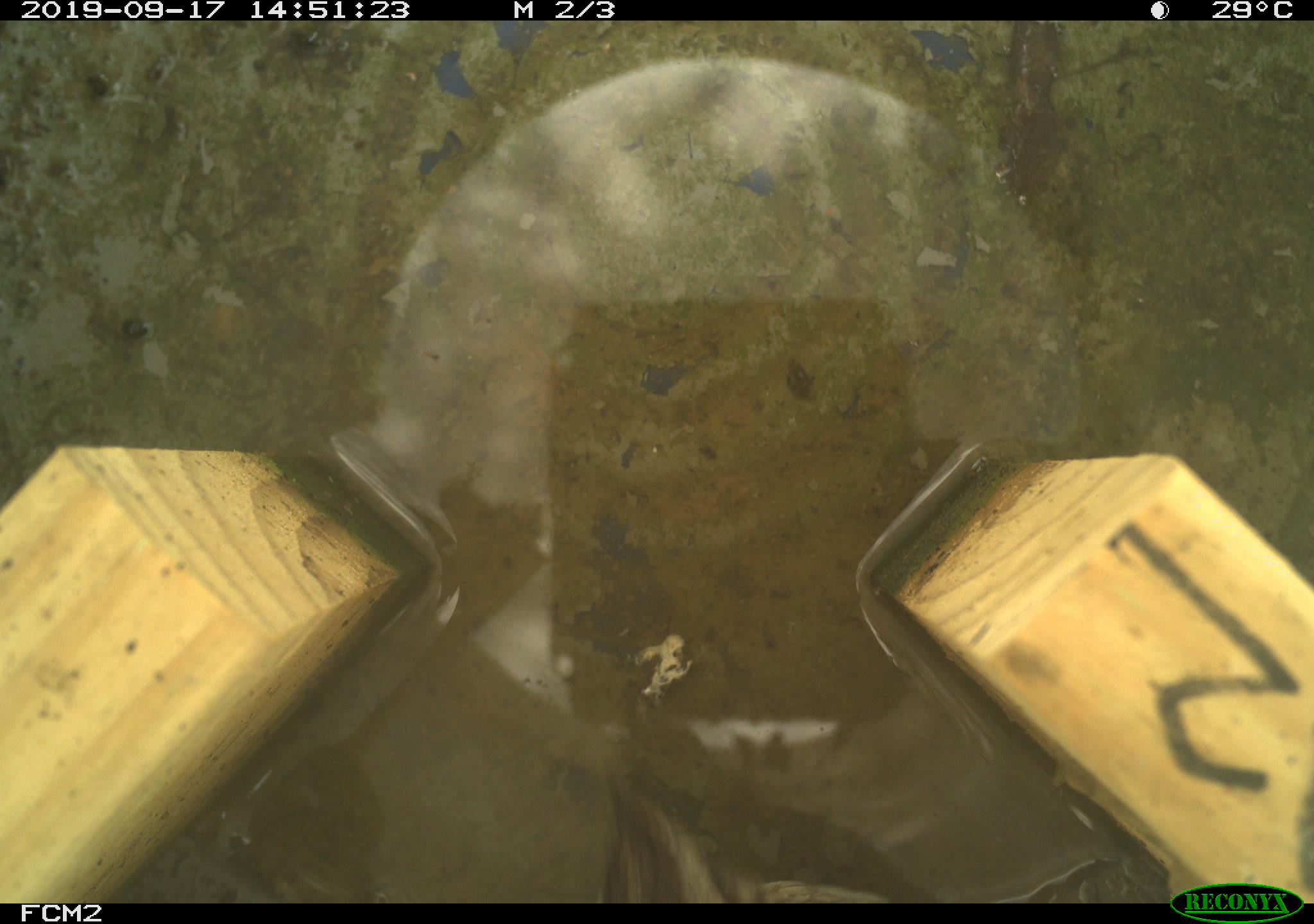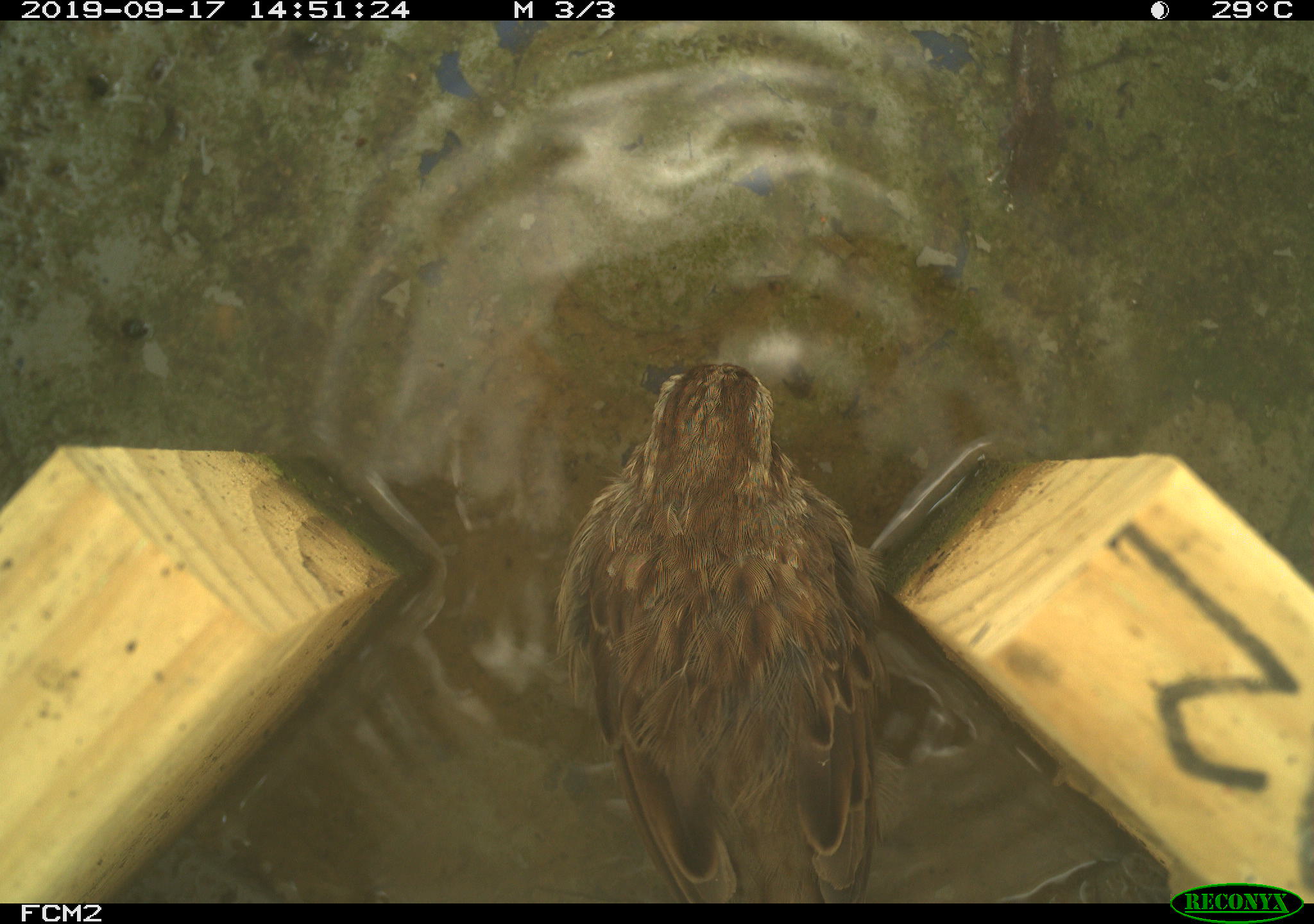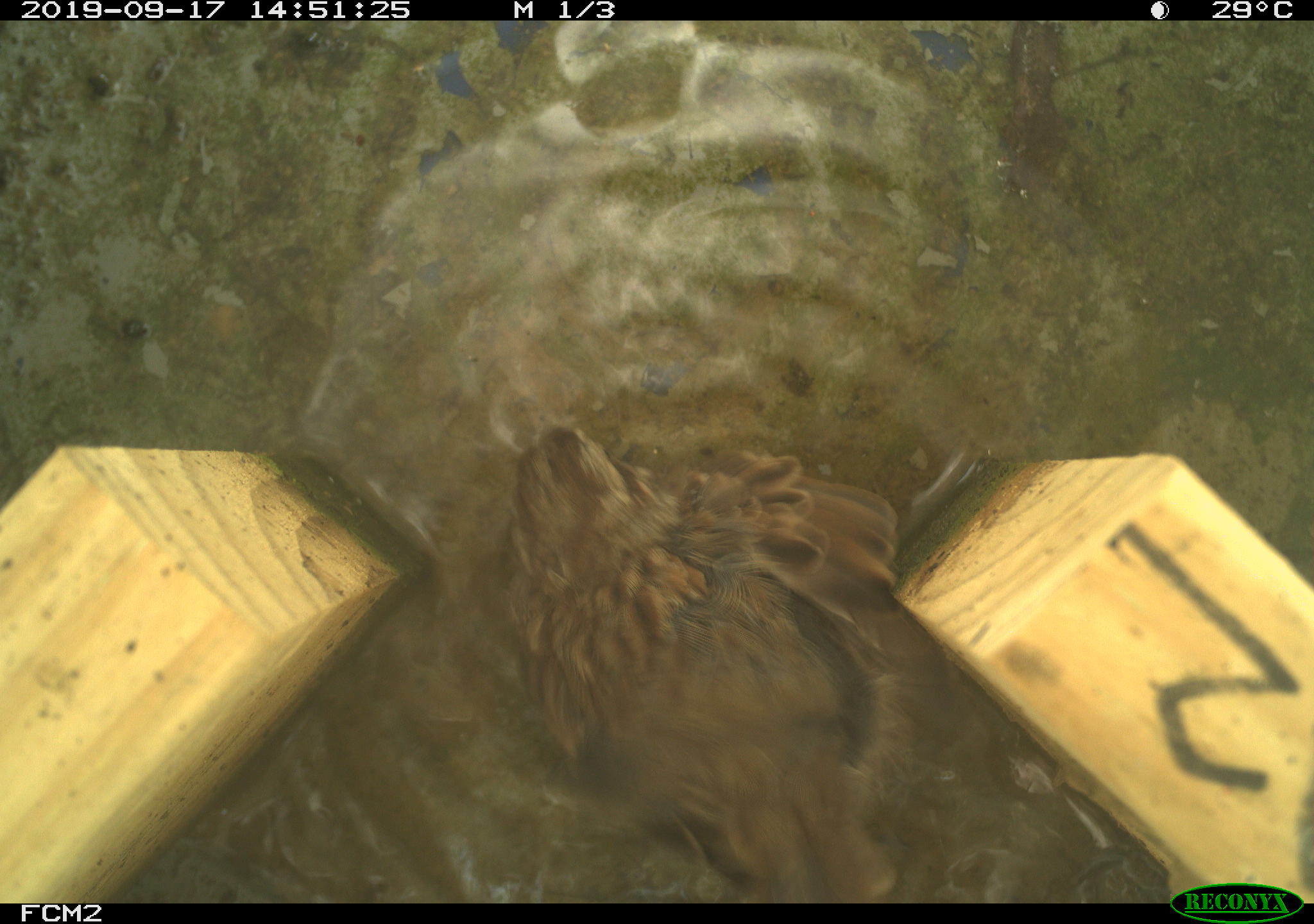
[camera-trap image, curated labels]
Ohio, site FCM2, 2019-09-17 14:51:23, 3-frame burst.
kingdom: Animalia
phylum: Chordata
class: Aves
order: Passeriformes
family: Passerellidae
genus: Melospiza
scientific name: Melospiza melodia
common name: song sparrow